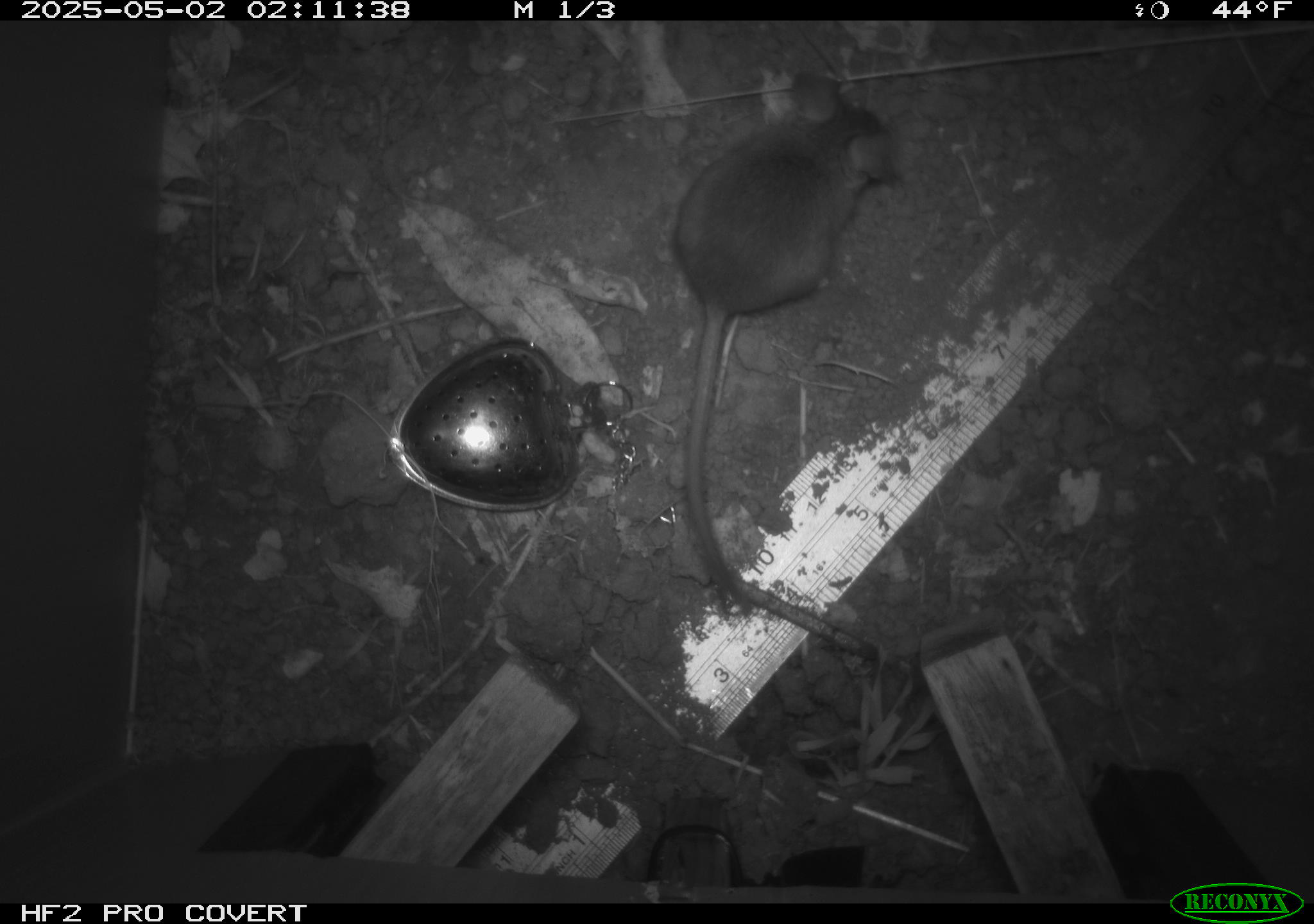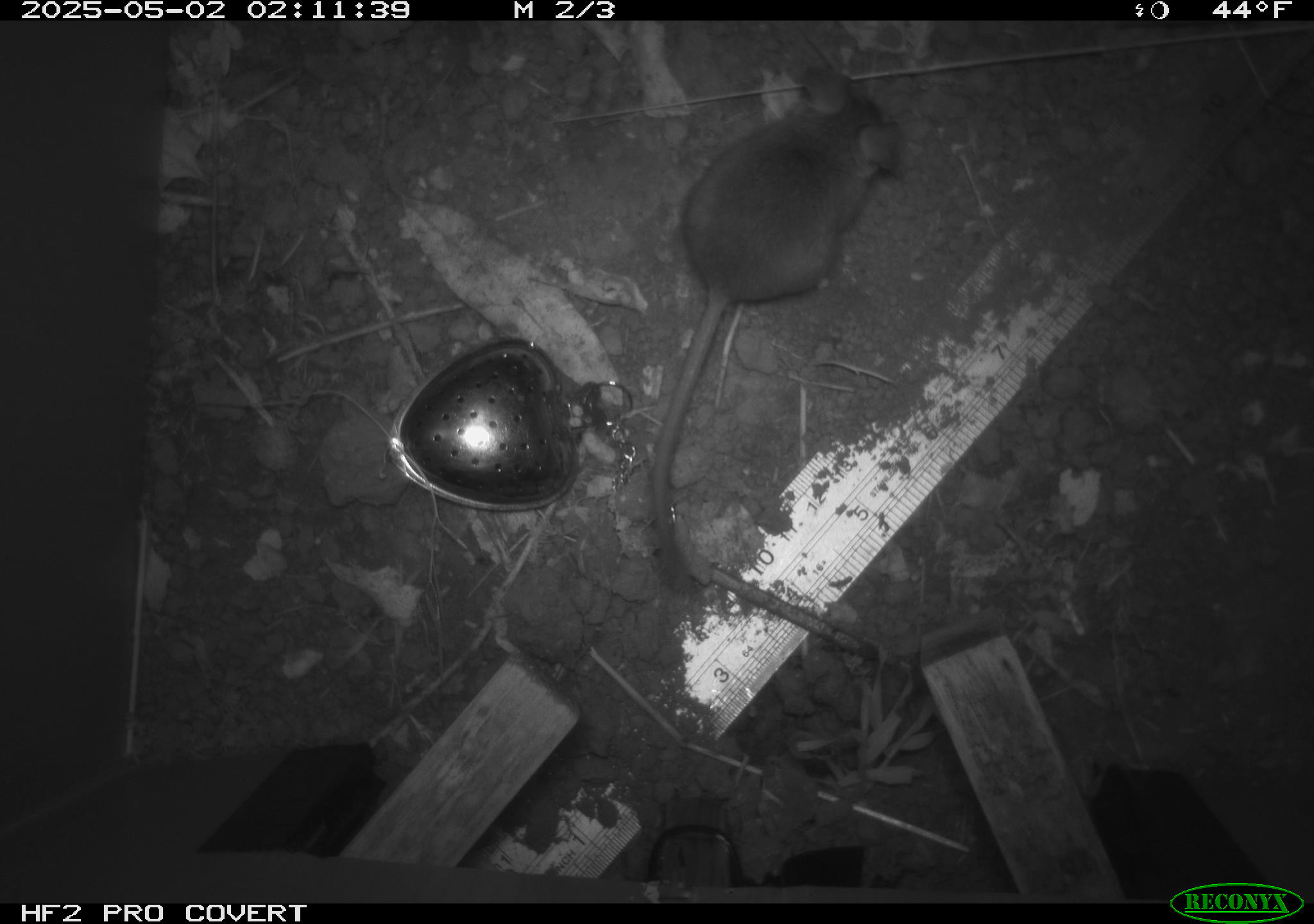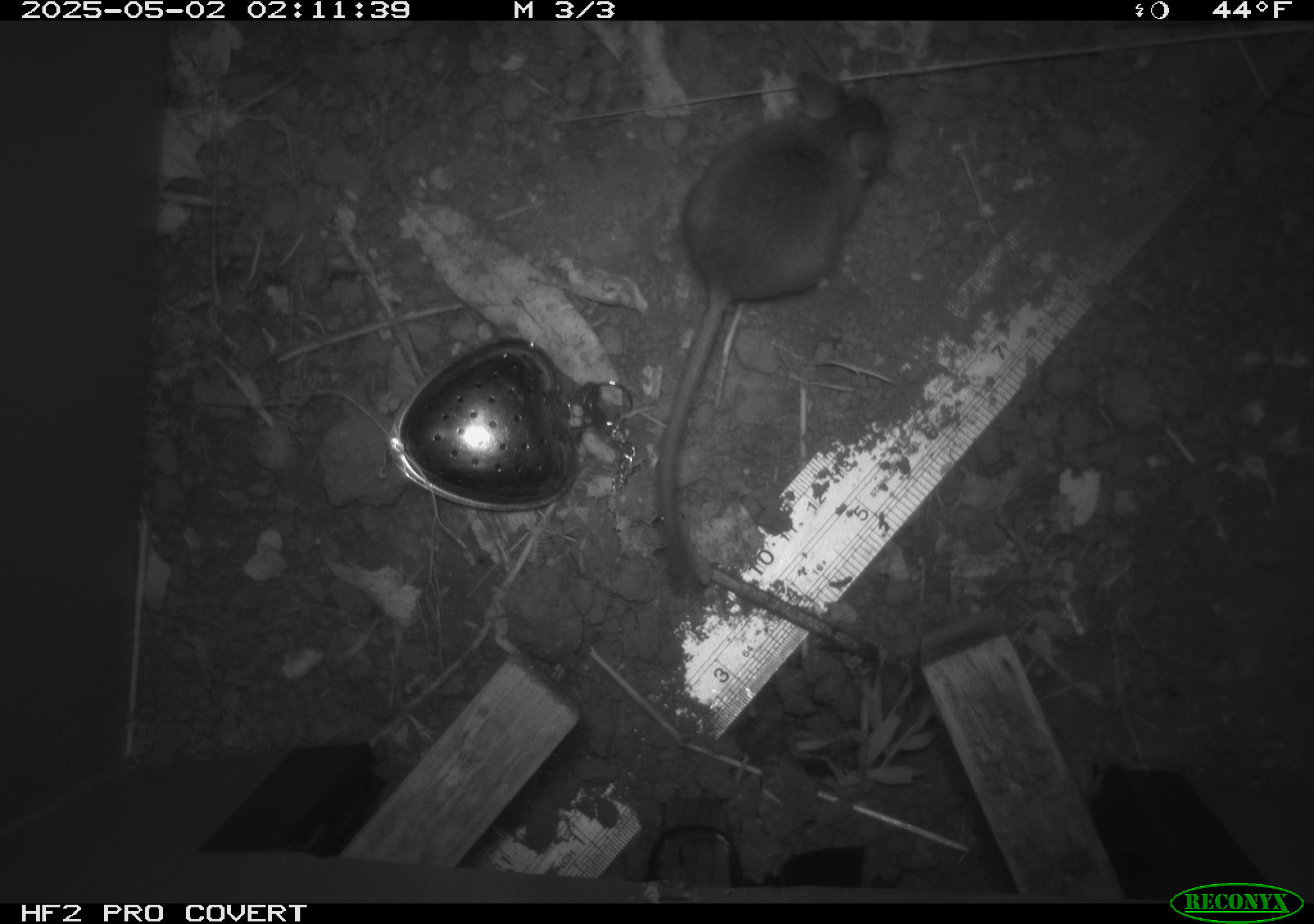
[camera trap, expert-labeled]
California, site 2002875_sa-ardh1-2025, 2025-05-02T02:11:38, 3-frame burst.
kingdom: Animalia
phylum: Chordata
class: Mammalia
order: Rodentia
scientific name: Rodentia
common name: mouse species